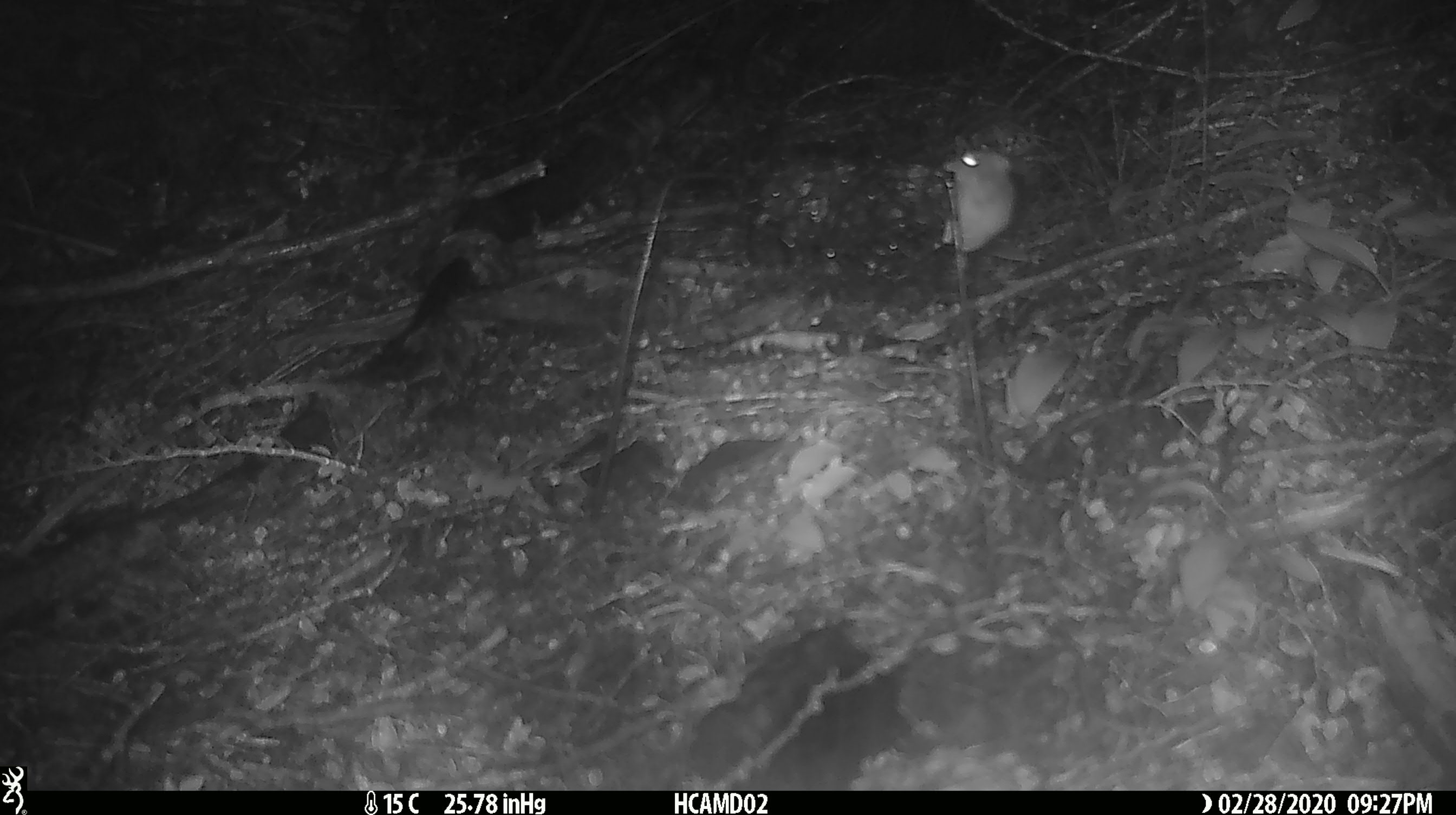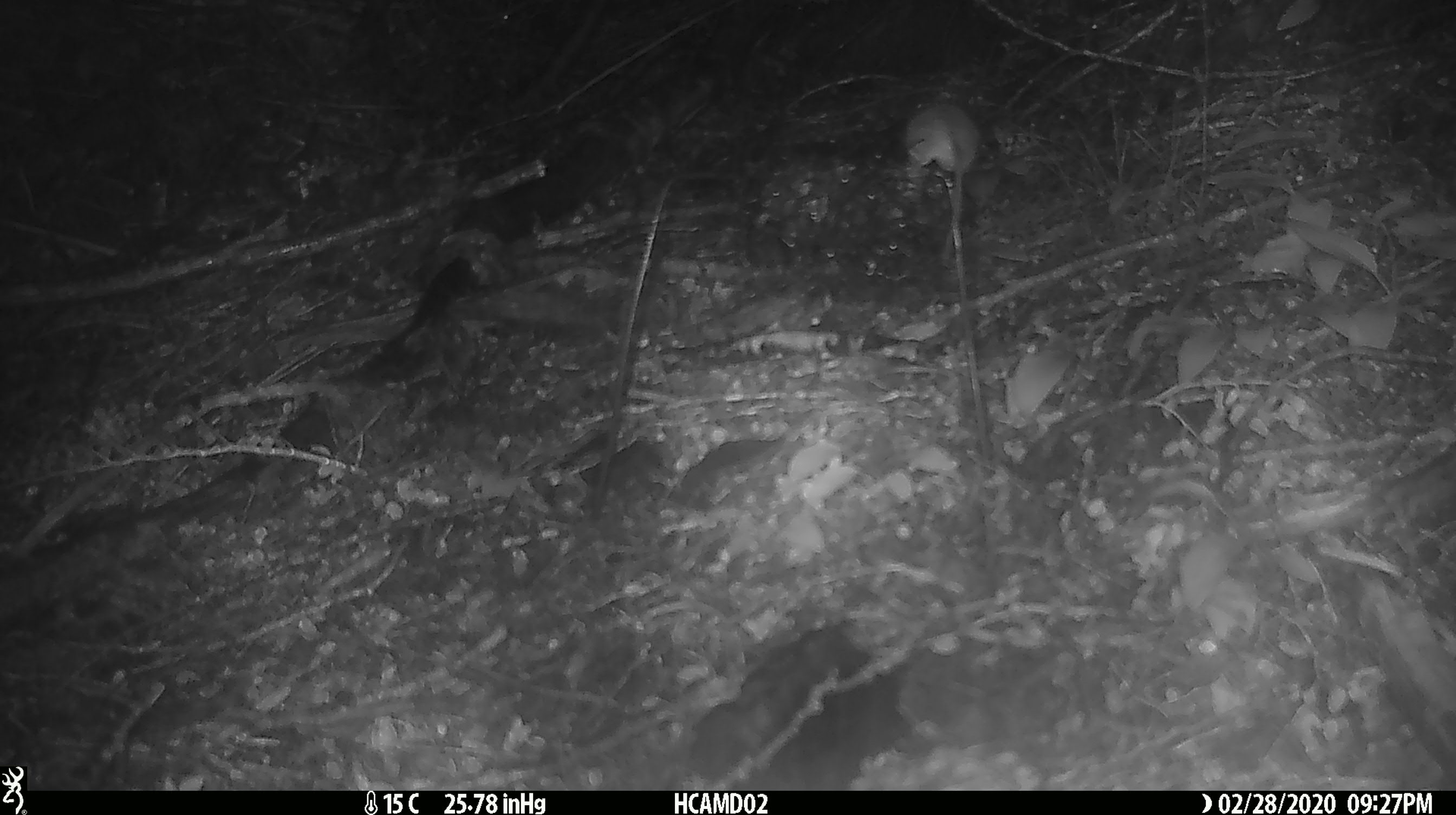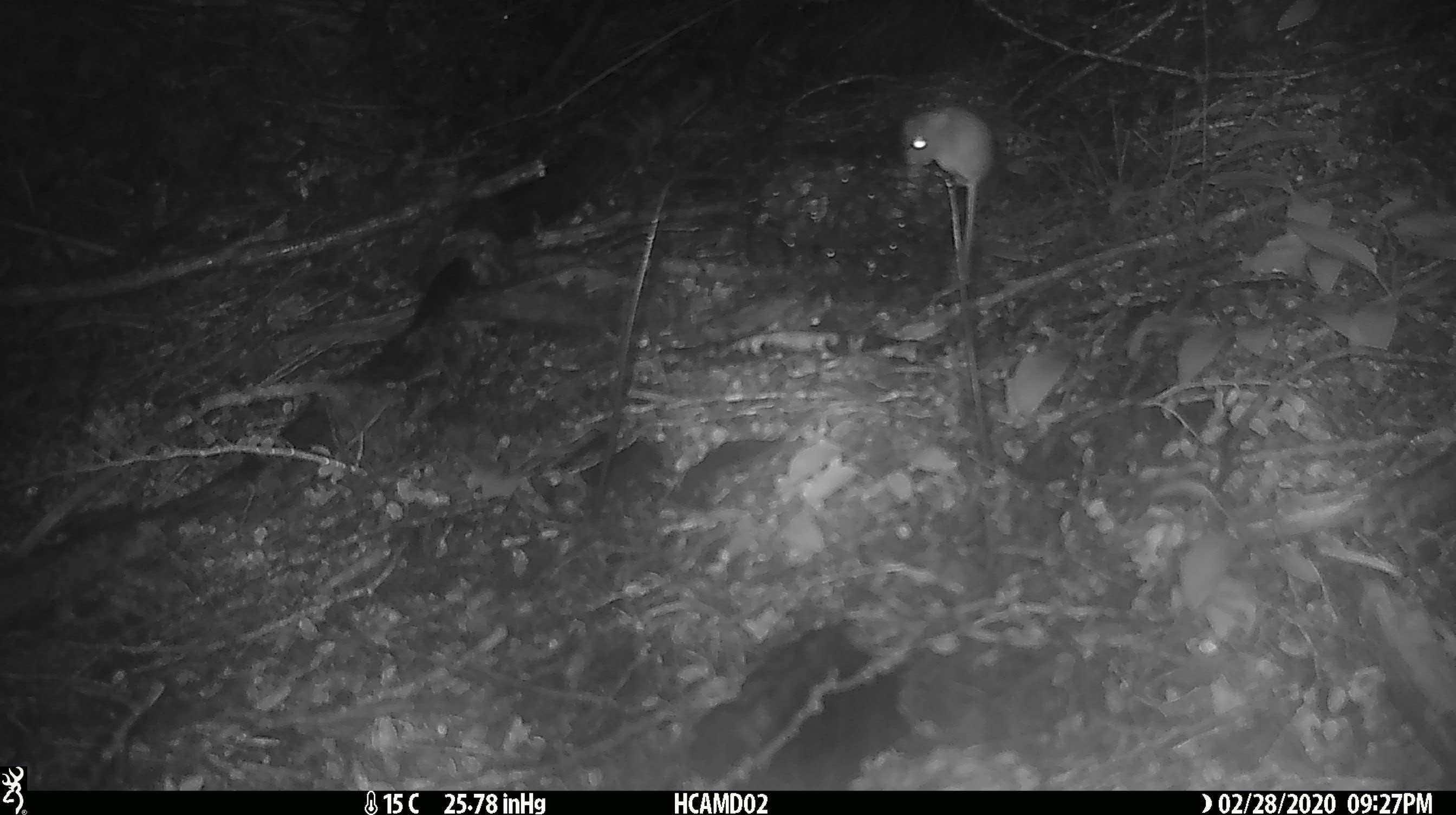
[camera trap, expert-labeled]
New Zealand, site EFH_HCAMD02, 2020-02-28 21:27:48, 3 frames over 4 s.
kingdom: Animalia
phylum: Chordata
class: Mammalia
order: Rodentia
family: Muridae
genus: Mus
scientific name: Mus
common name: mouse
Mouse (Mus).